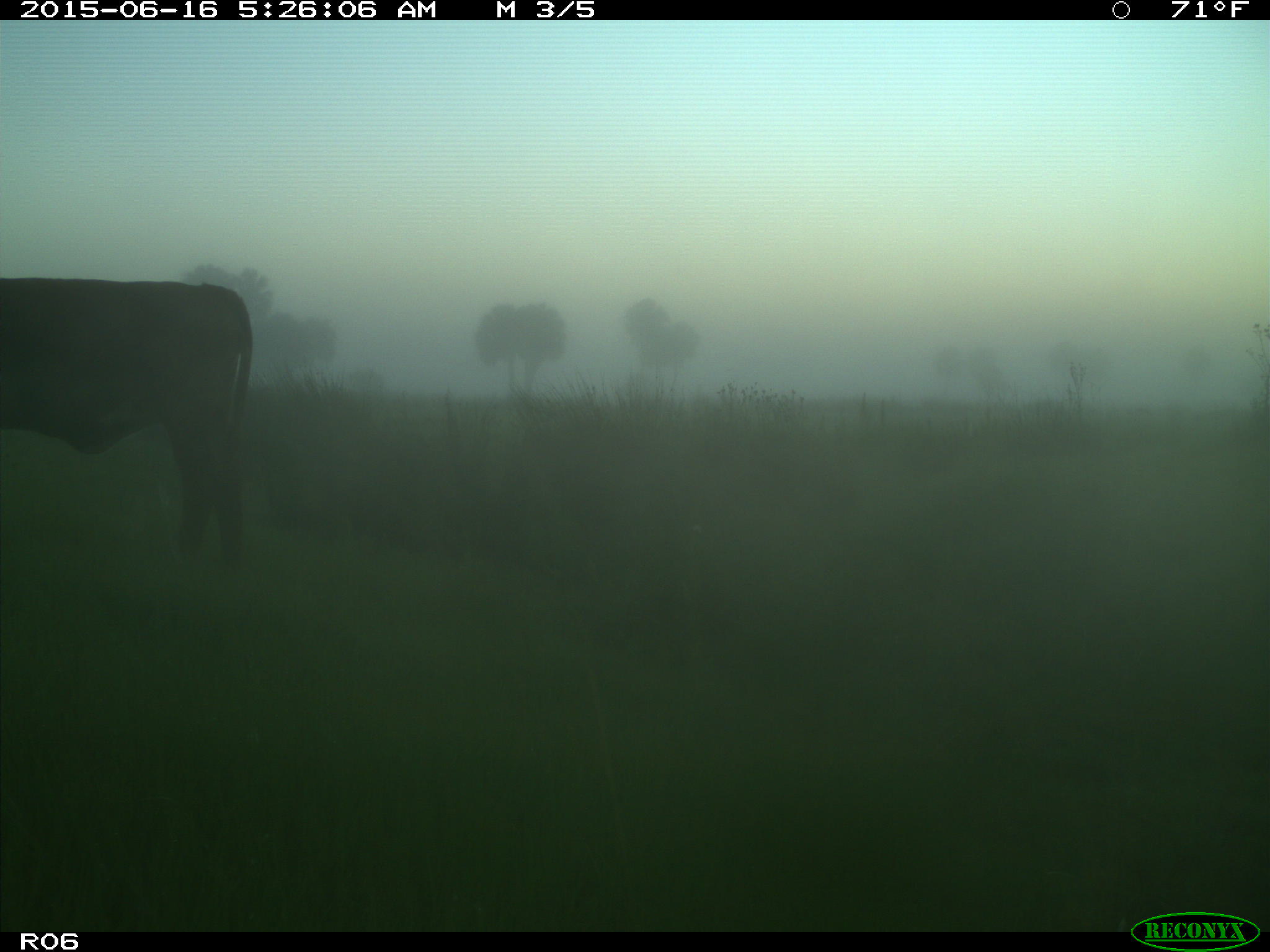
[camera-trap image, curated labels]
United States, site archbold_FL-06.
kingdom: Animalia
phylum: Chordata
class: Mammalia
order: Artiodactyla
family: Bovidae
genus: Bos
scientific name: Bos taurus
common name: domestic cow